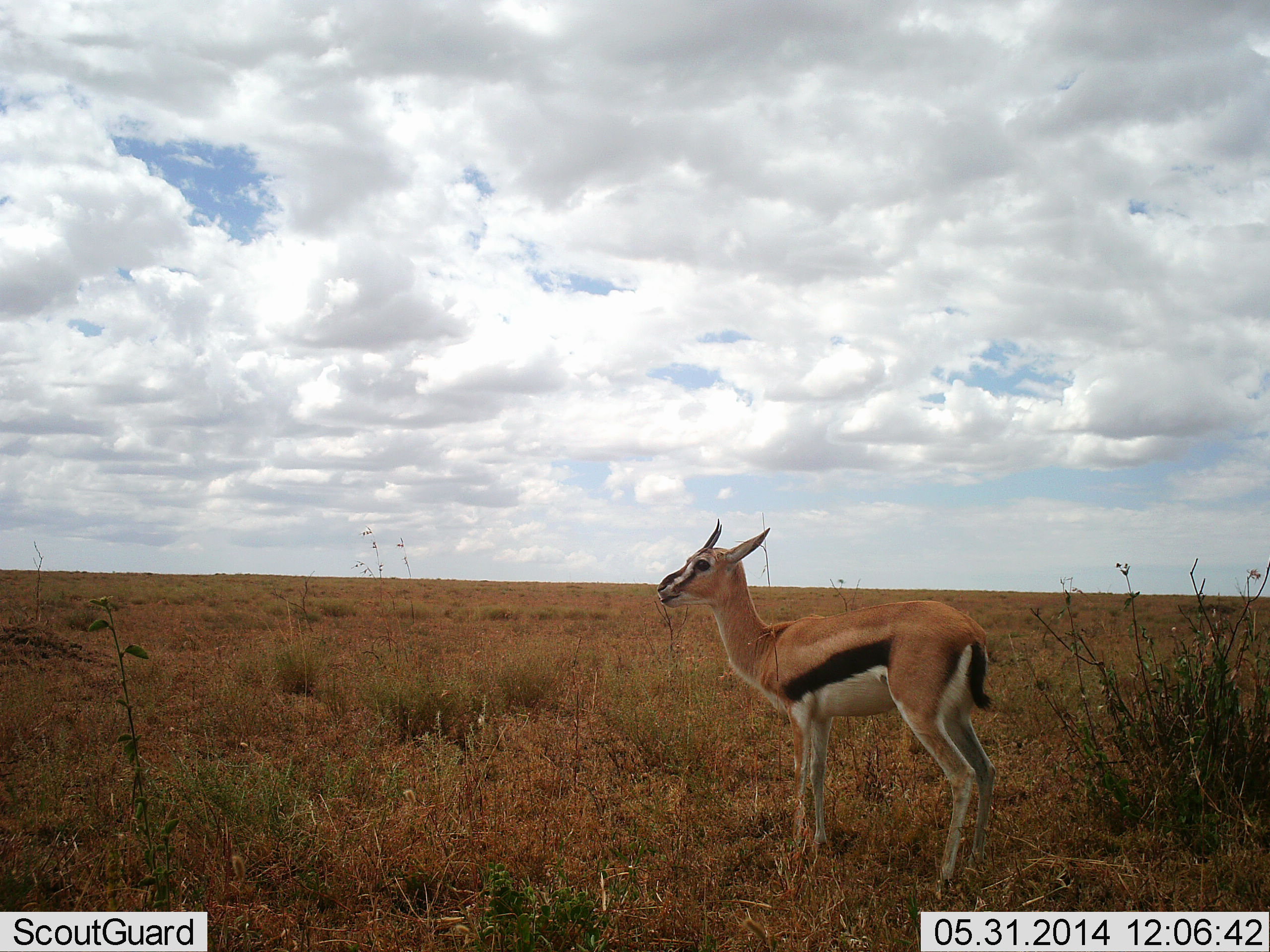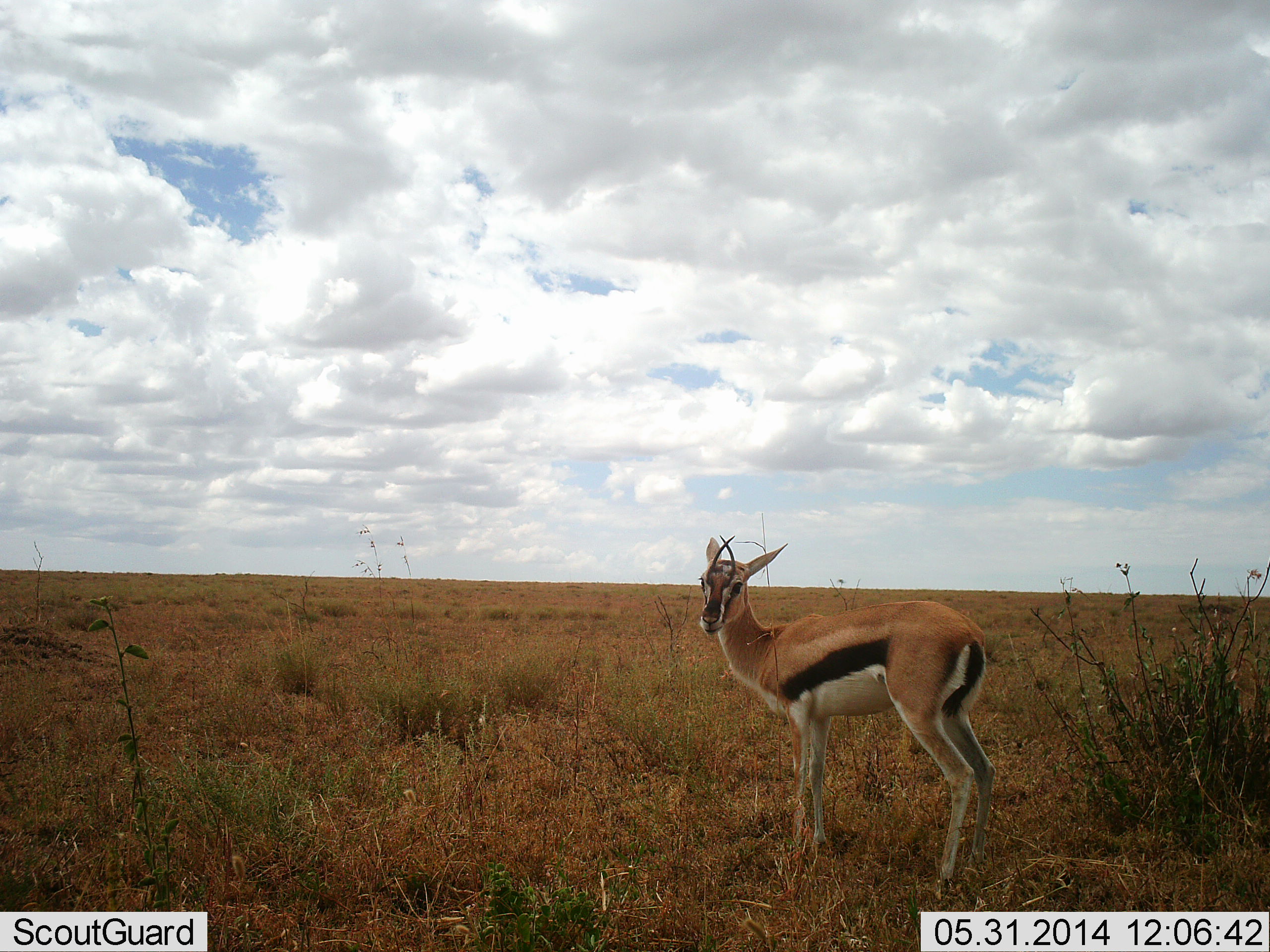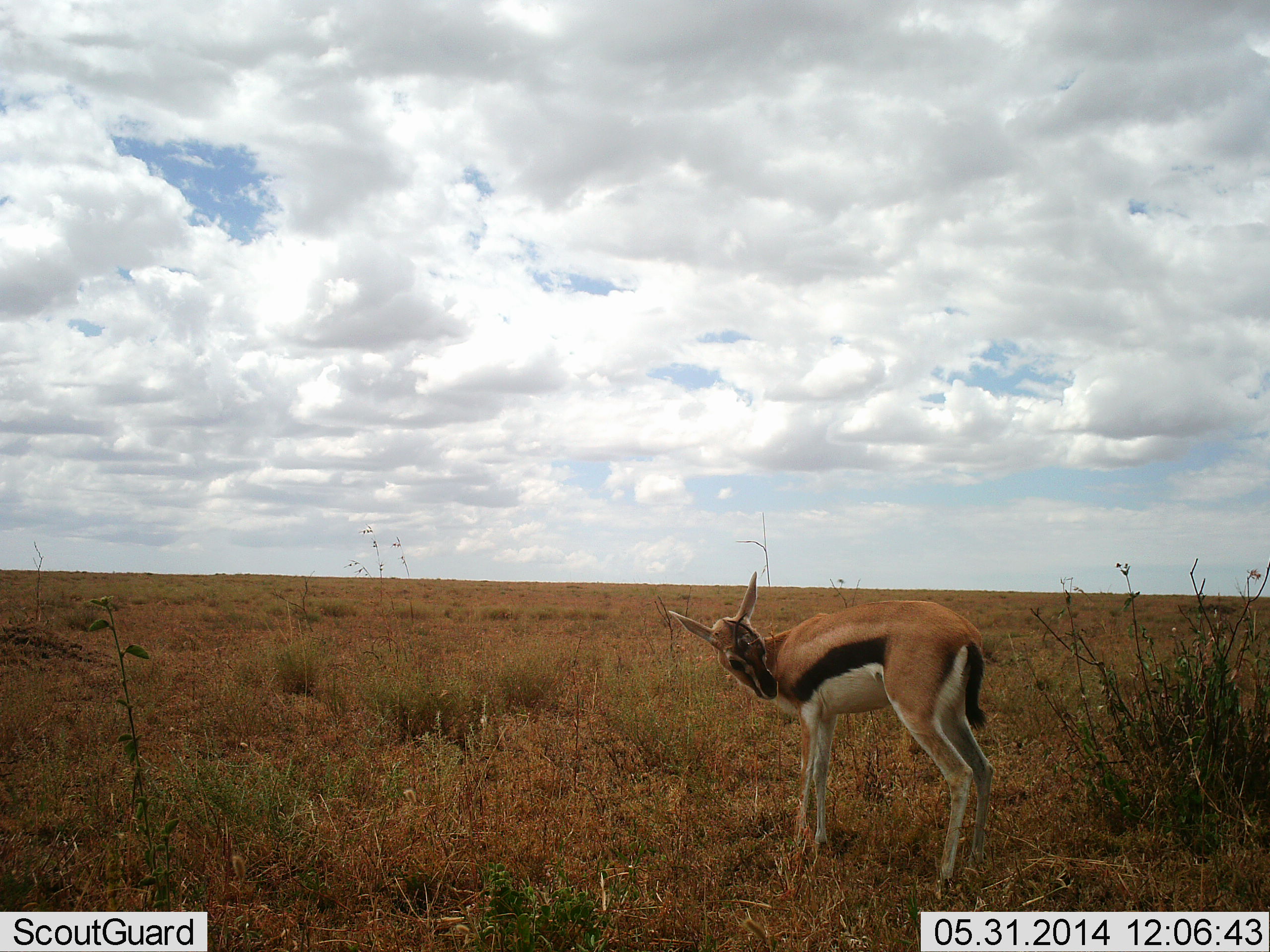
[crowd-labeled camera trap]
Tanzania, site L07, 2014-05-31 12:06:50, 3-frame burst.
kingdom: Animalia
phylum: Chordata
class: Mammalia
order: Artiodactyla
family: Bovidae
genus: Eudorcas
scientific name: Eudorcas thomsonii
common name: thomson's gazelle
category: gazellethomsons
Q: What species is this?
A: Gazellethomsons (thomson's gazelle) (Eudorcas thomsonii).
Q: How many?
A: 1.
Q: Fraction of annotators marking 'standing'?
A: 100%.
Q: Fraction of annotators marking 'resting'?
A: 0%.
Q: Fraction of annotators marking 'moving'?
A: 0%.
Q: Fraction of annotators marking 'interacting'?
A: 0%.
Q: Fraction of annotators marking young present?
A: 0%.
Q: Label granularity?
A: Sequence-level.